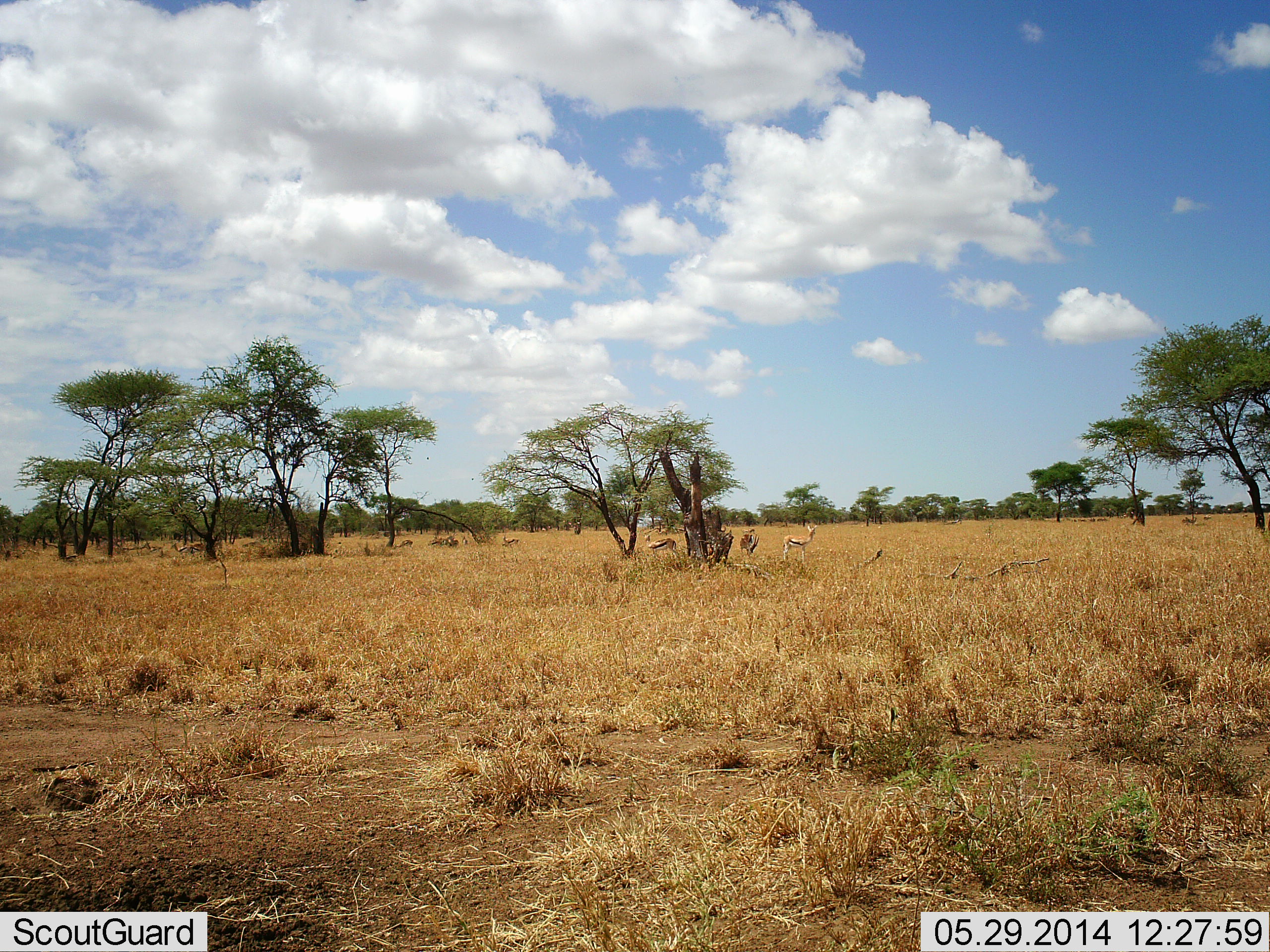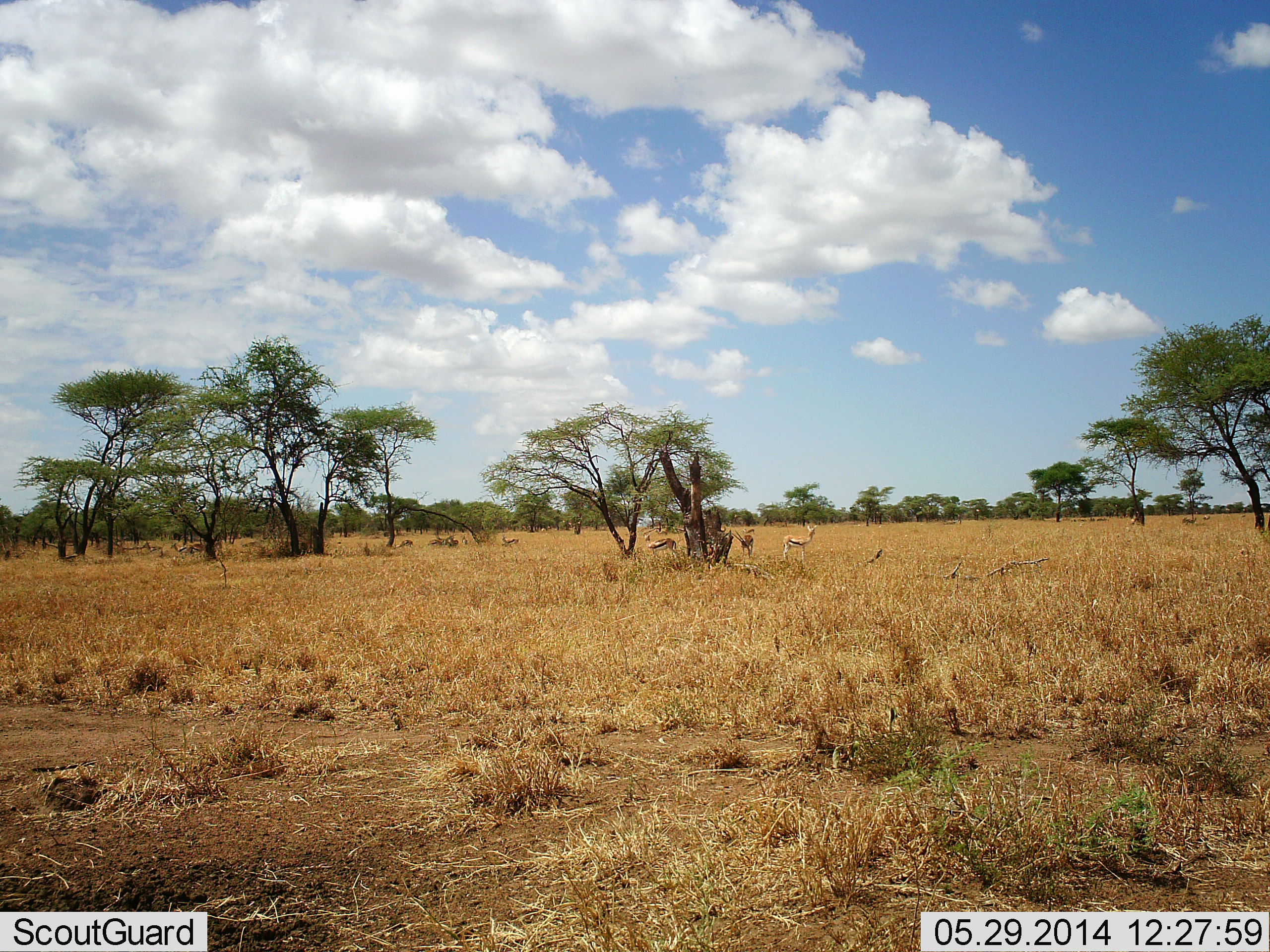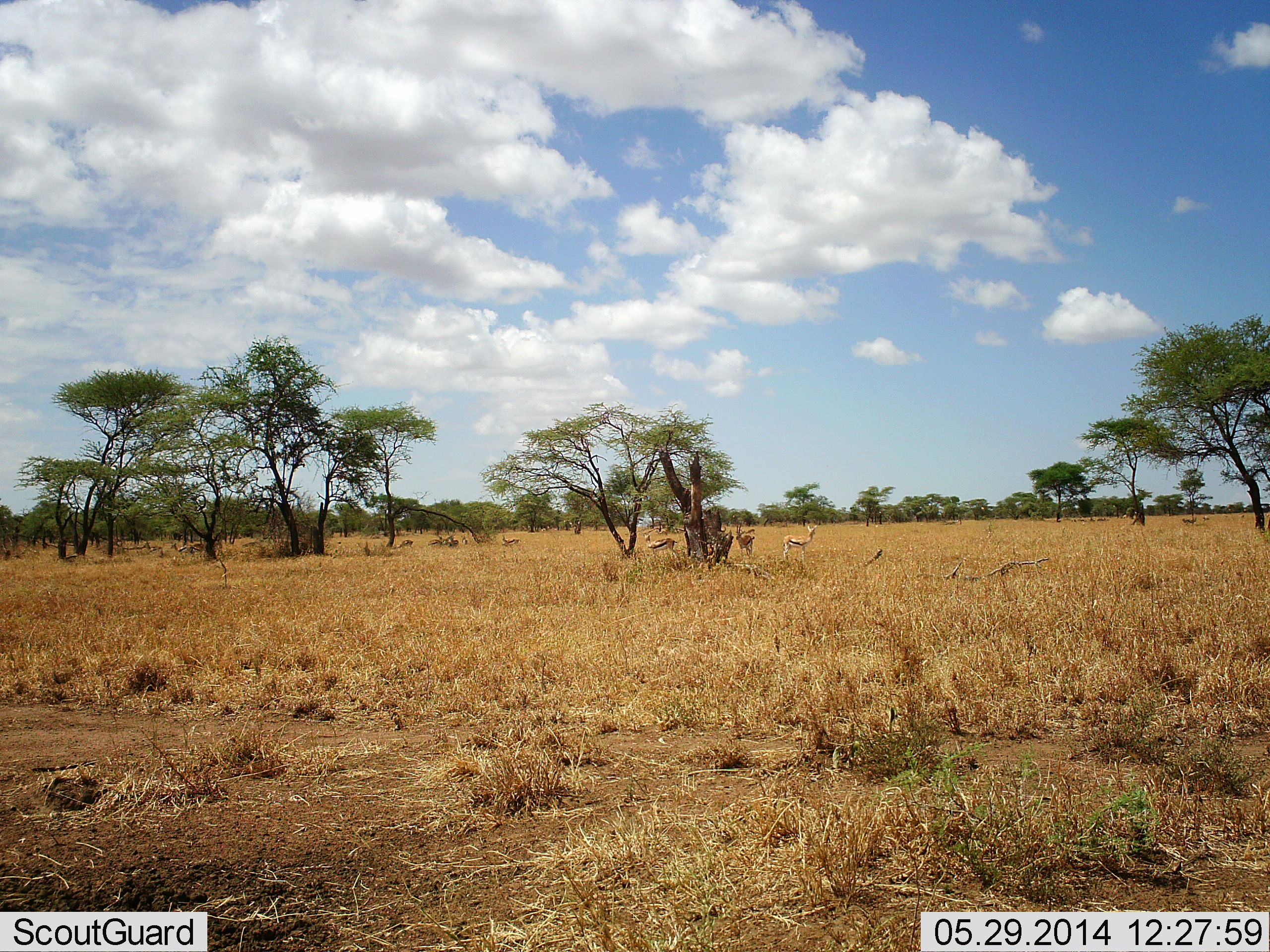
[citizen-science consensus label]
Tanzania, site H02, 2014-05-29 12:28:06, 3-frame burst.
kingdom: Animalia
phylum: Chordata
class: Mammalia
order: Artiodactyla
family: Bovidae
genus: Eudorcas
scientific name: Eudorcas thomsonii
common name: thomson's gazelle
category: gazellethomsons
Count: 6.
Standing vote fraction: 90%.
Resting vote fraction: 10%.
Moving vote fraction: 30%.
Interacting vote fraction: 0%.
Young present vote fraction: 0%.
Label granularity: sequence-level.